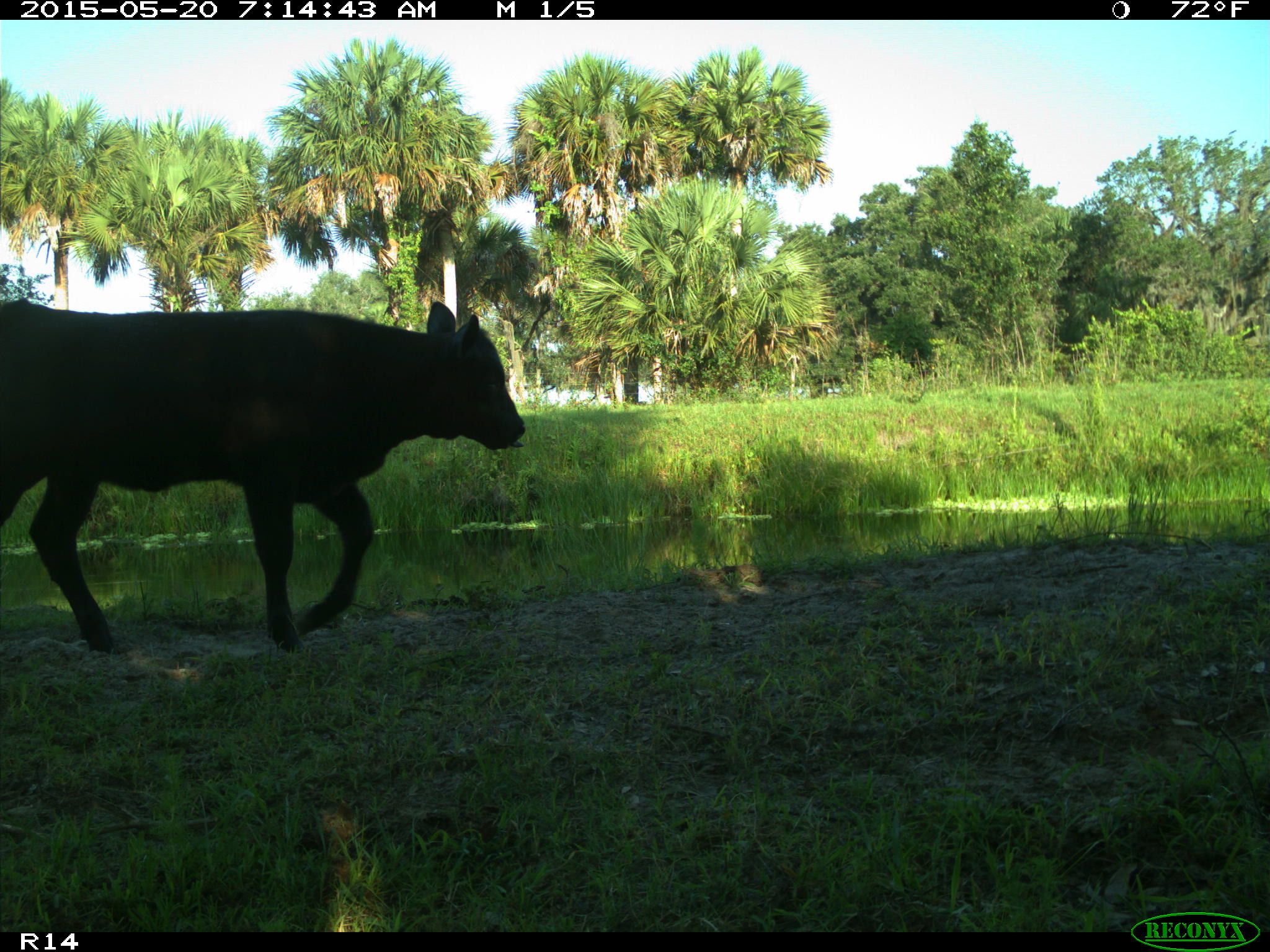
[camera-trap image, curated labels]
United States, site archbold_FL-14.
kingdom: Animalia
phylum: Chordata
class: Mammalia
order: Artiodactyla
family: Bovidae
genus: Bos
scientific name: Bos taurus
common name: domestic cow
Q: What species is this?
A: Bos taurus (domestic cow).